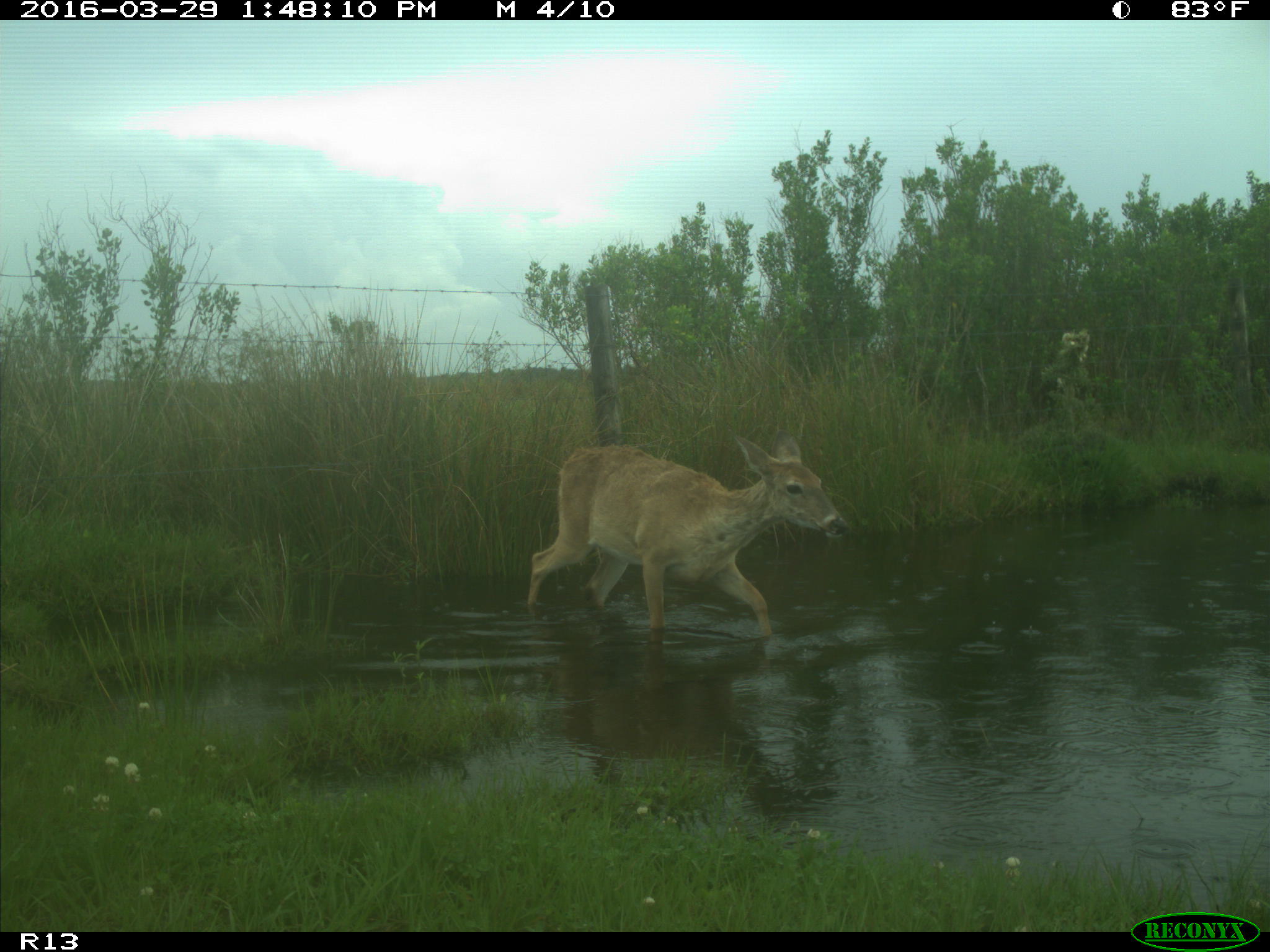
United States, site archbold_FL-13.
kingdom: Animalia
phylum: Chordata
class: Mammalia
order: Artiodactyla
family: Cervidae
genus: Odocoileus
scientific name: Odocoileus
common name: deer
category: unidentified deer